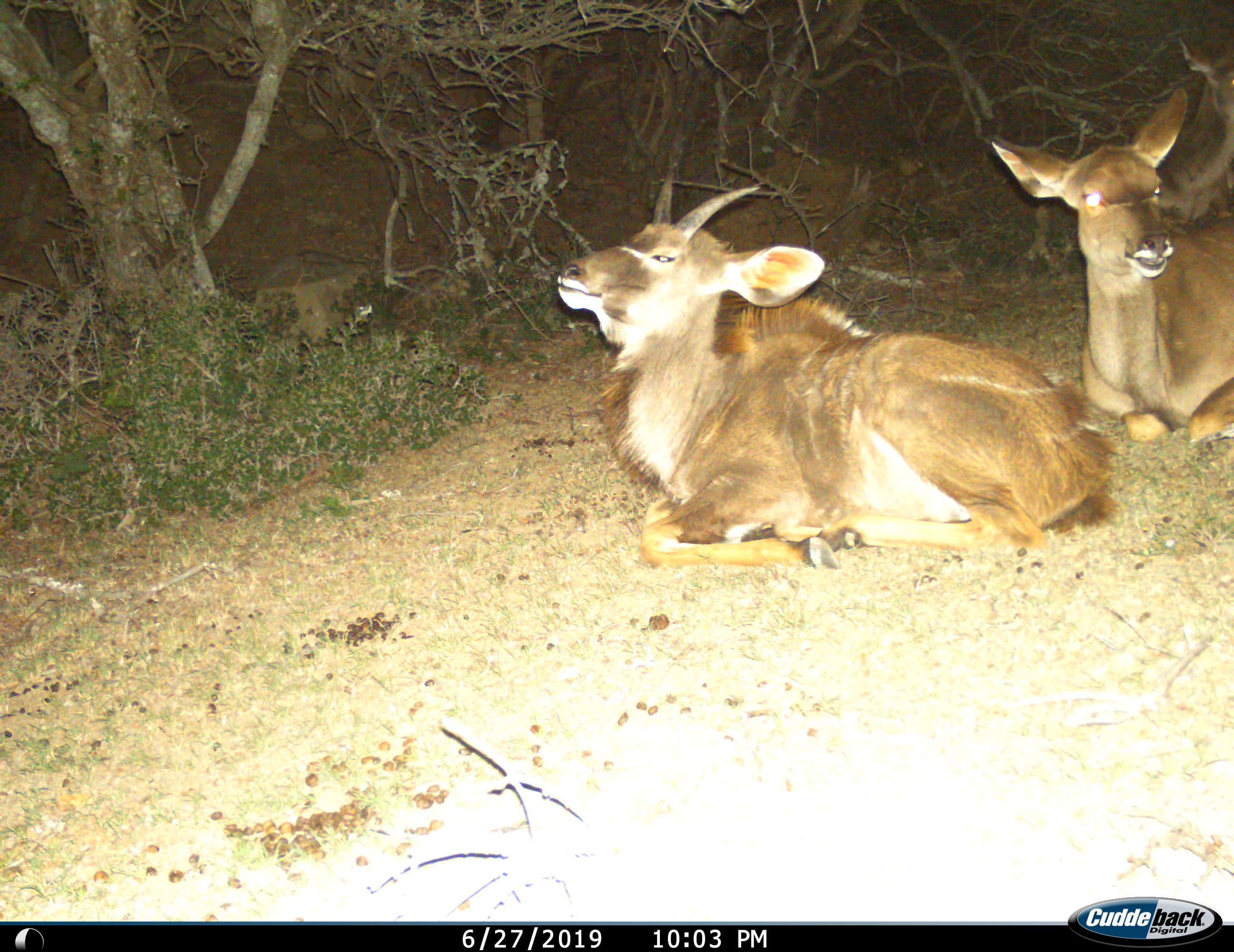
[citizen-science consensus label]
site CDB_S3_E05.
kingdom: Animalia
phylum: Chordata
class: Mammalia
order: Artiodactyla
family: Bovidae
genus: Tragelaphus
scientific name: Tragelaphus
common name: kudu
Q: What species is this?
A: Kudu (Tragelaphus).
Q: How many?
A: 3.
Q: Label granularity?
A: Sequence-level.